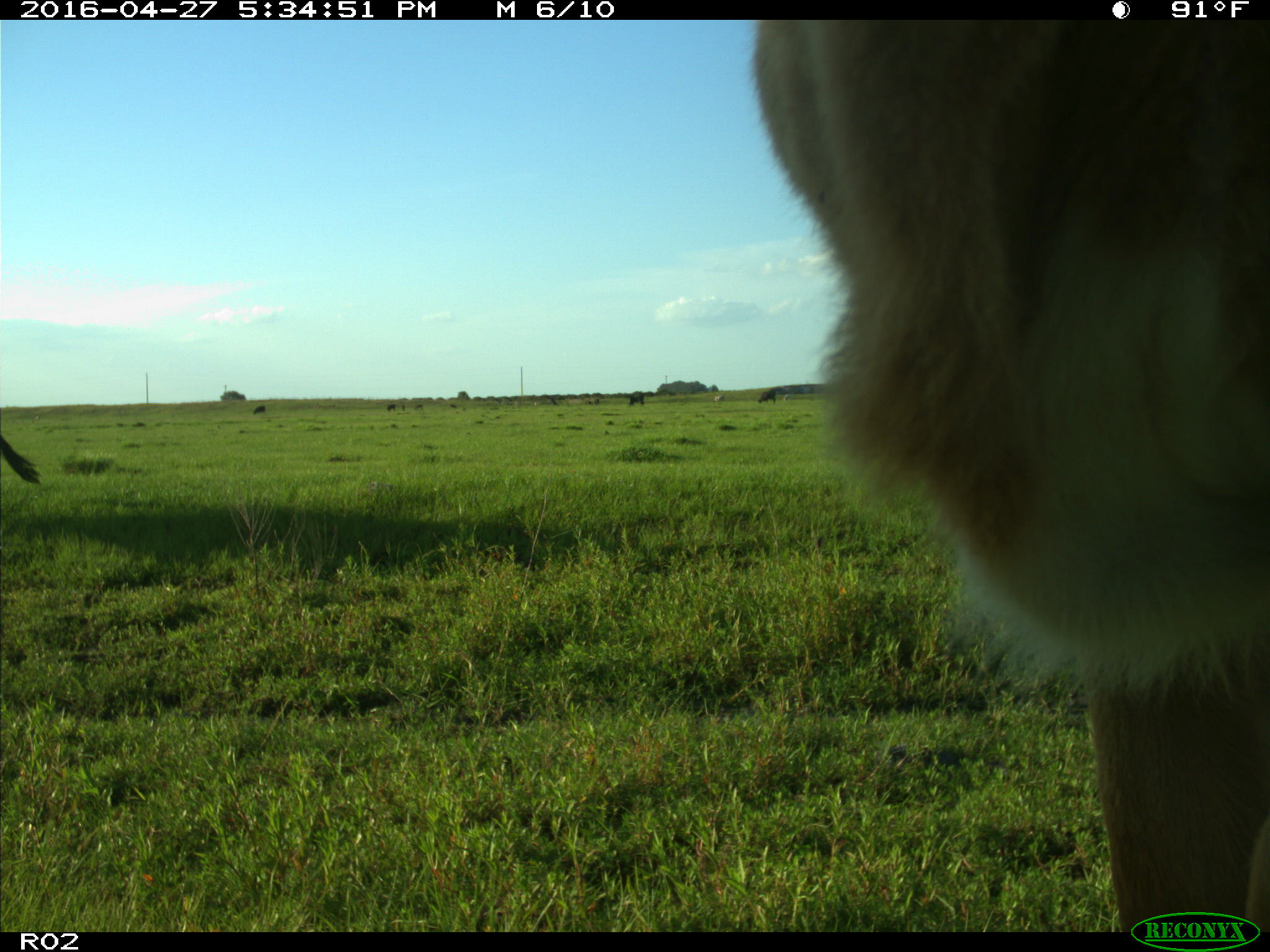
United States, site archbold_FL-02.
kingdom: Animalia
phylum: Chordata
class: Mammalia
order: Artiodactyla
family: Bovidae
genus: Bos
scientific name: Bos taurus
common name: domestic cow